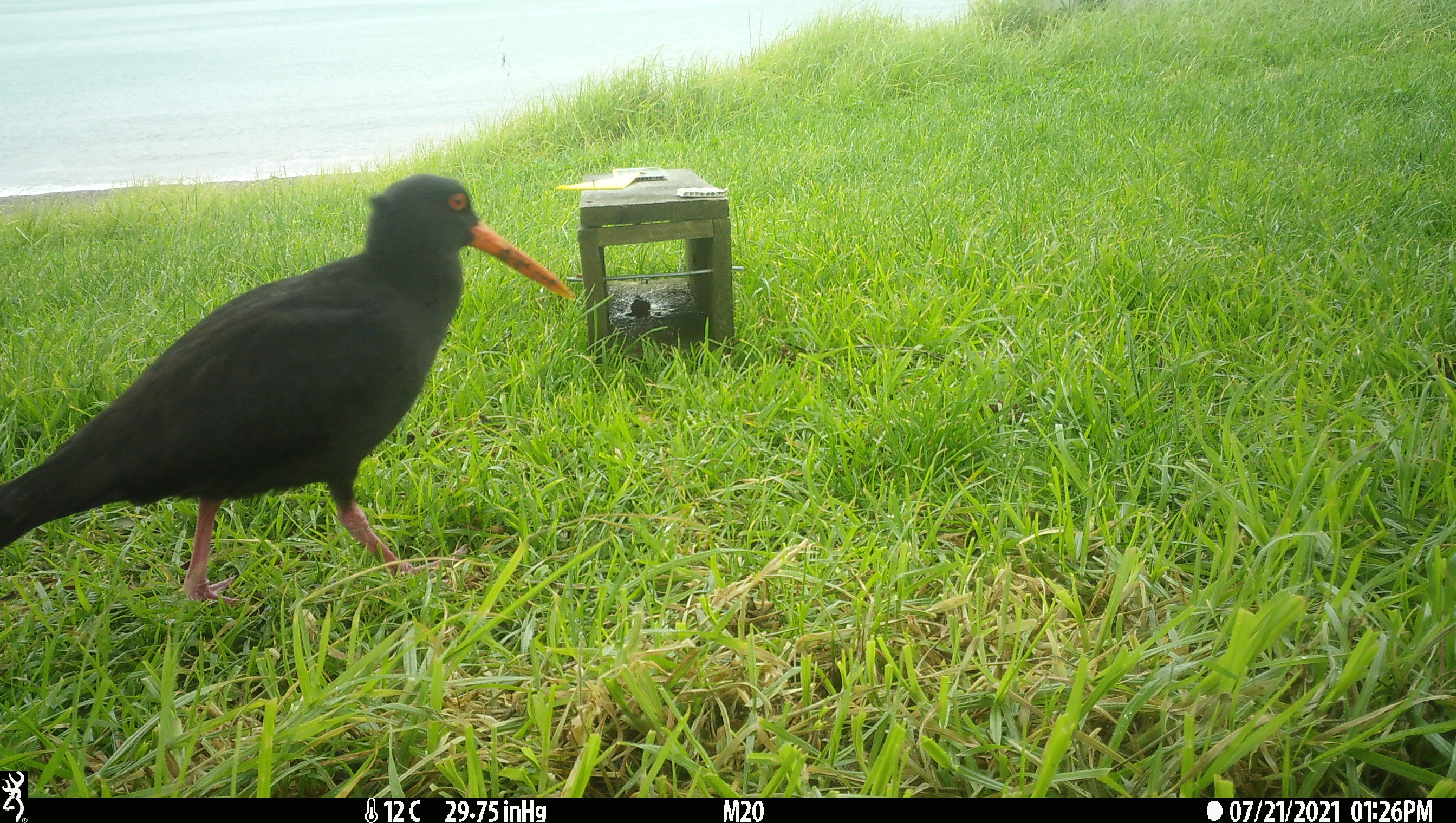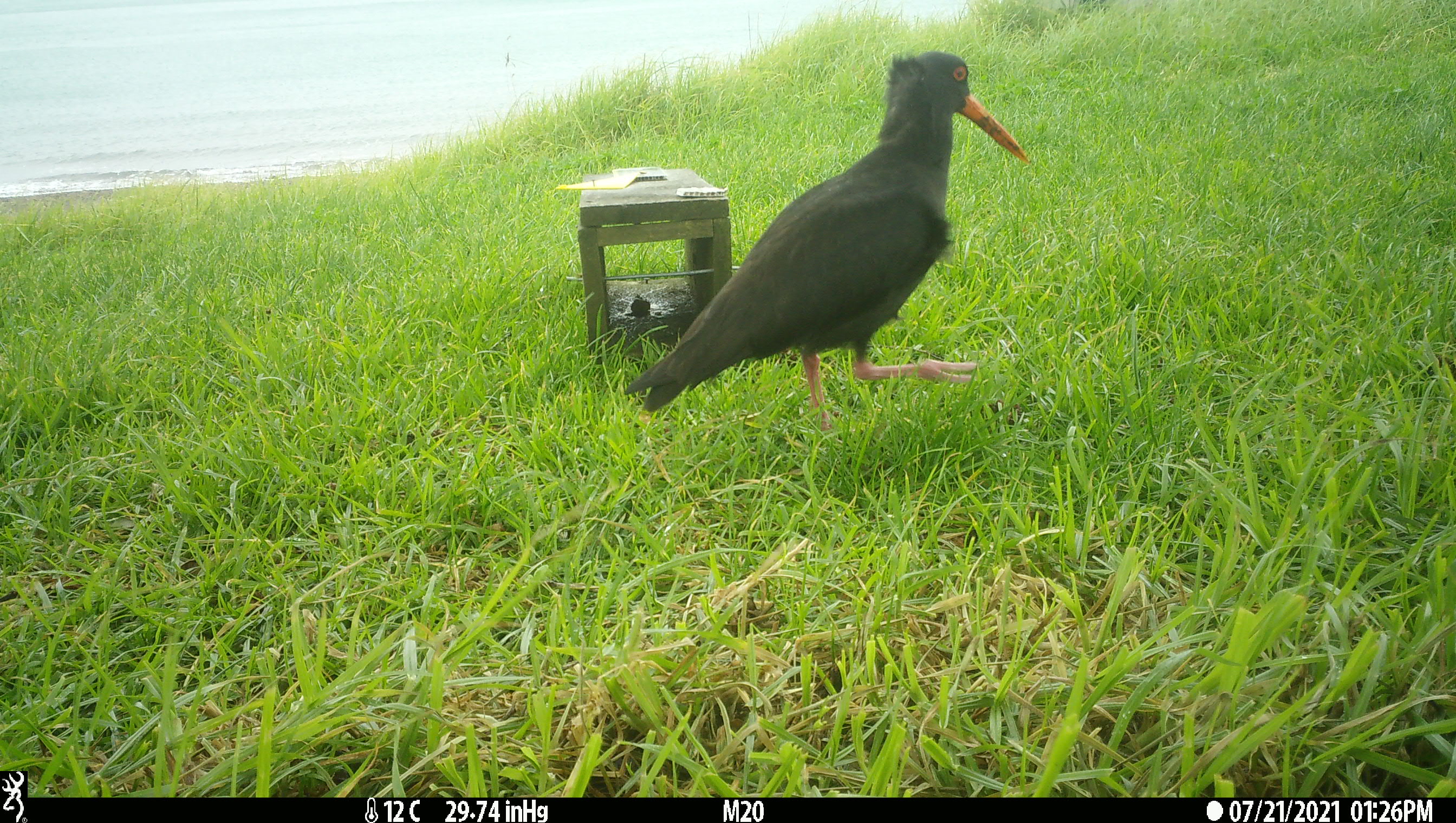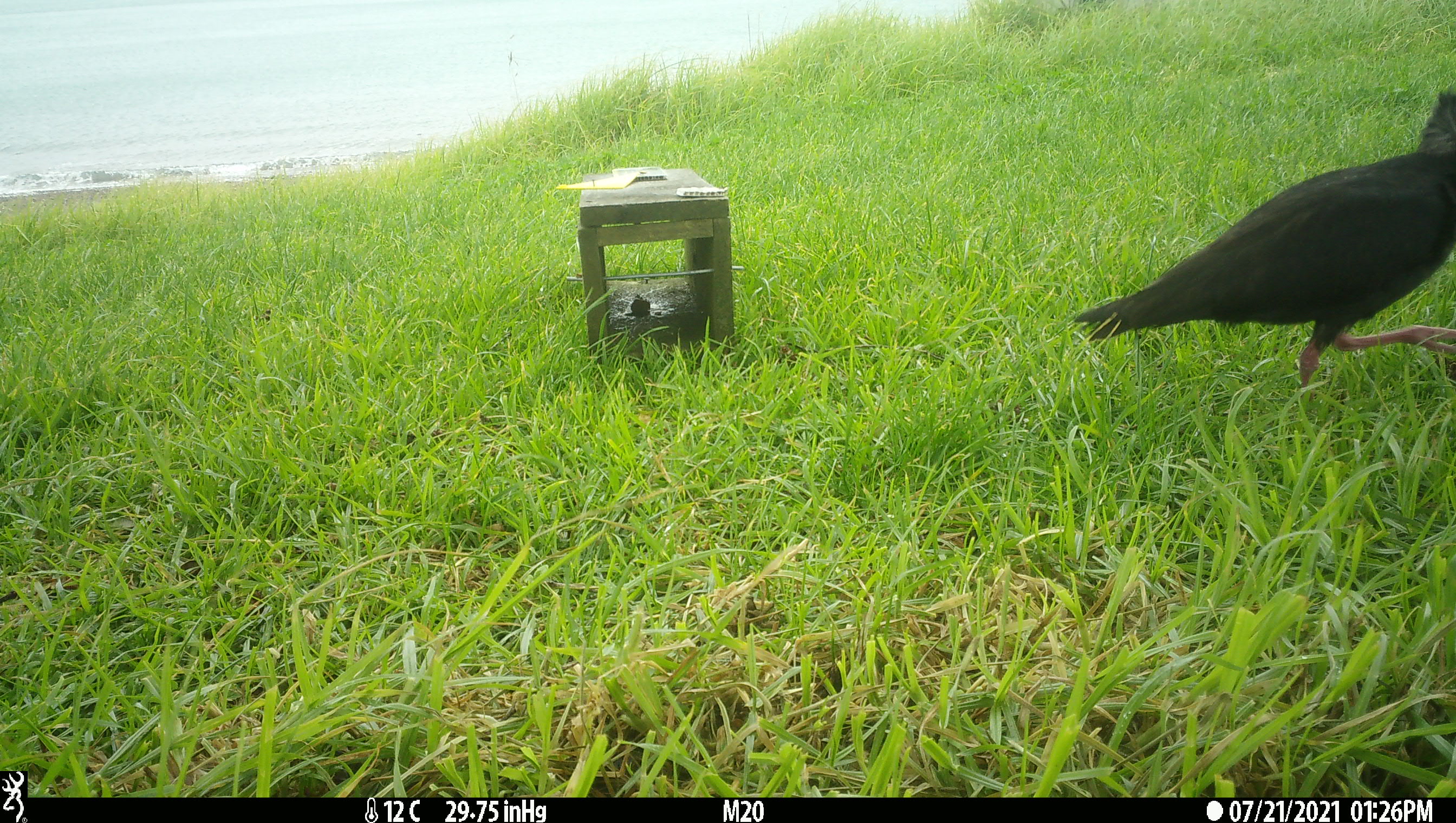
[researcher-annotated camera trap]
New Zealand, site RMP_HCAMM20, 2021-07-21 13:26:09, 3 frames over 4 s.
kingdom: Animalia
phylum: Chordata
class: Aves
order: Charadriiformes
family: Haematopodidae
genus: Haematopus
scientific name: Haematopus unicolor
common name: variable oystercatcher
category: oystercatcher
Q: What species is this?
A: Oystercatcher (variable oystercatcher) (Haematopus unicolor).